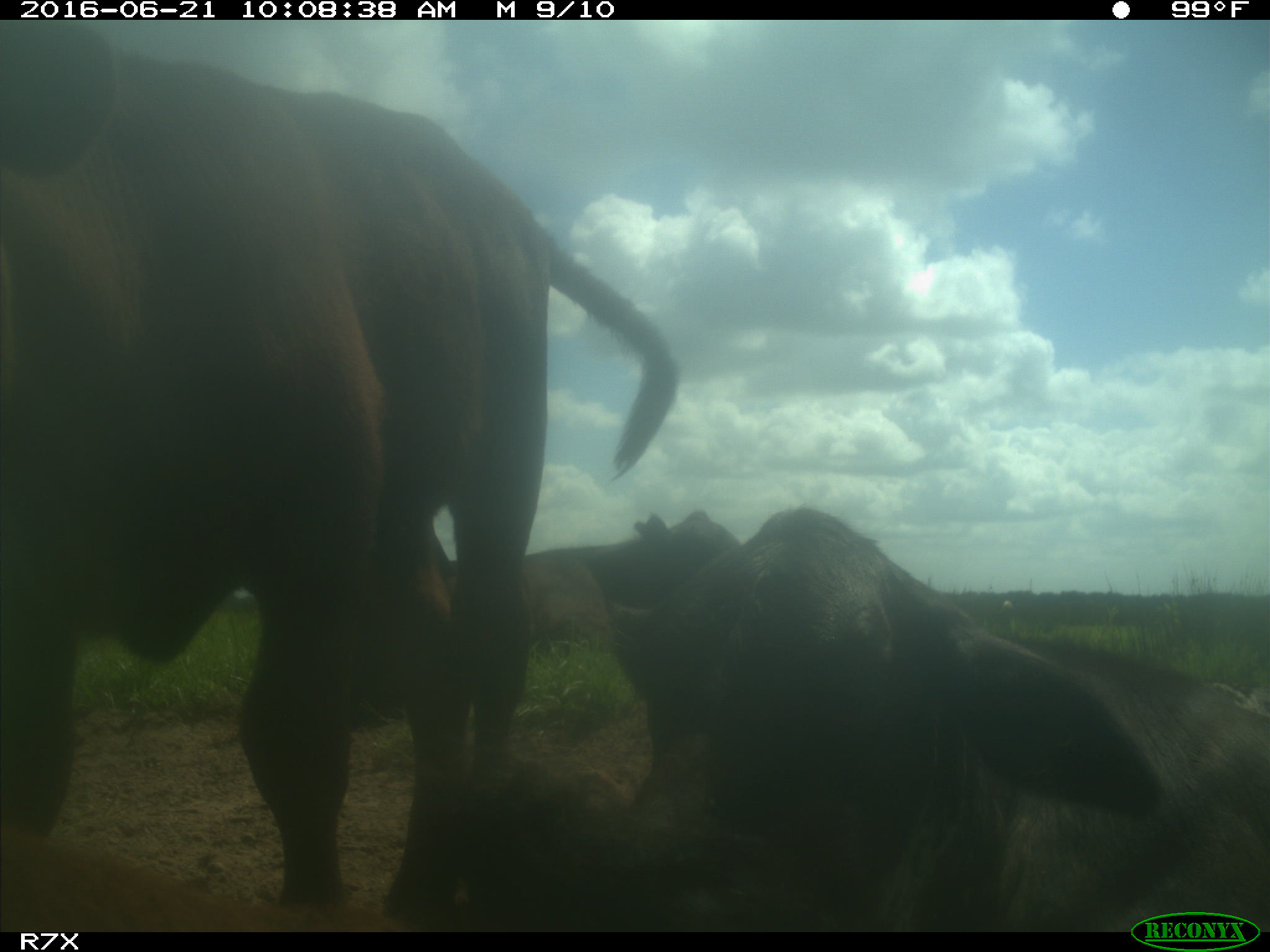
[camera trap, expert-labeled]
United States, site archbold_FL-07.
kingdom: Animalia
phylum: Chordata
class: Mammalia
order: Artiodactyla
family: Bovidae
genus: Bos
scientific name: Bos taurus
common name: domestic cow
Bos taurus (domestic cow).